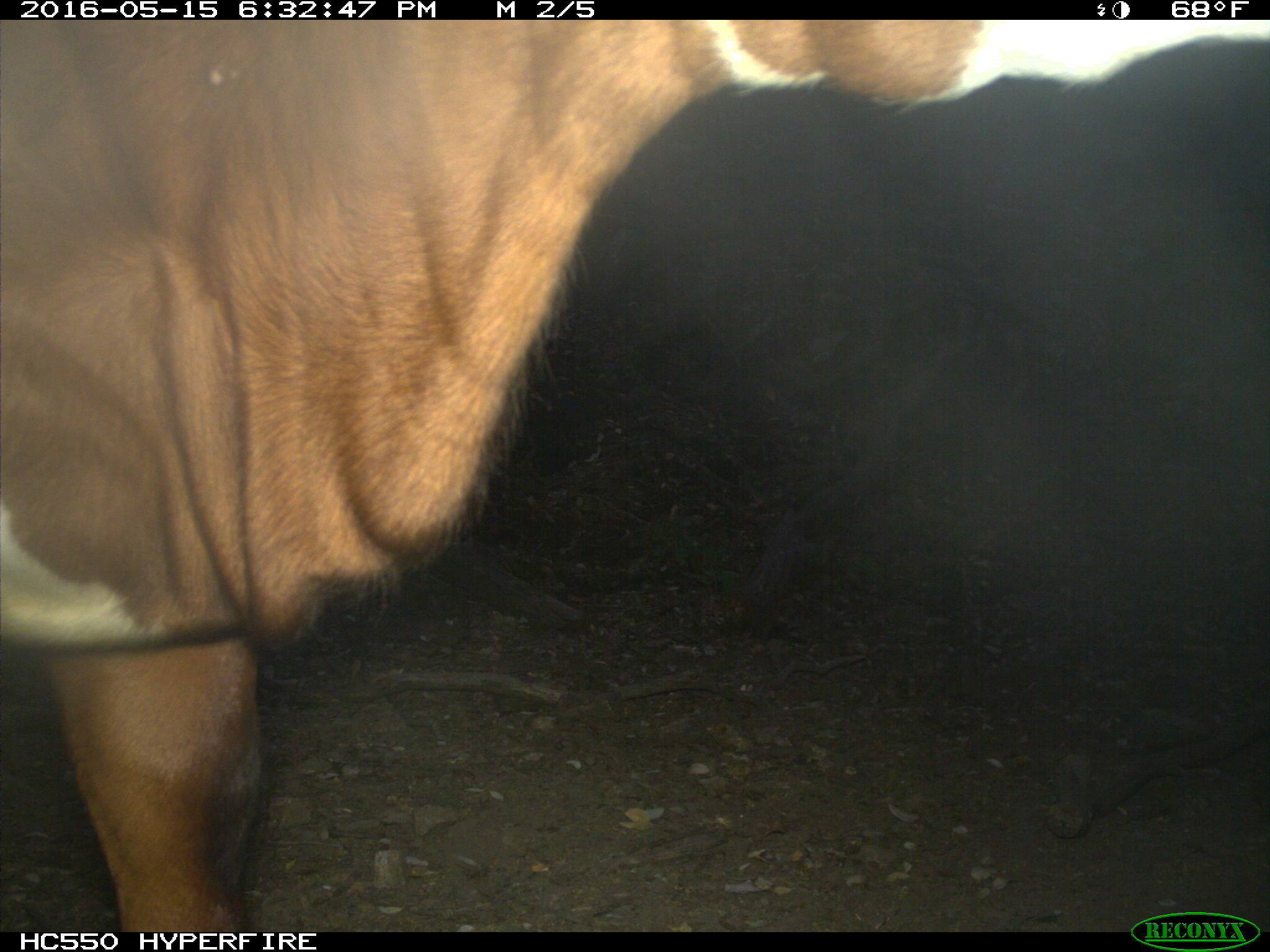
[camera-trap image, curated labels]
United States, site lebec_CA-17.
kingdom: Animalia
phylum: Chordata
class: Mammalia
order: Artiodactyla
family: Bovidae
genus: Bos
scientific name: Bos taurus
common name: domestic cow